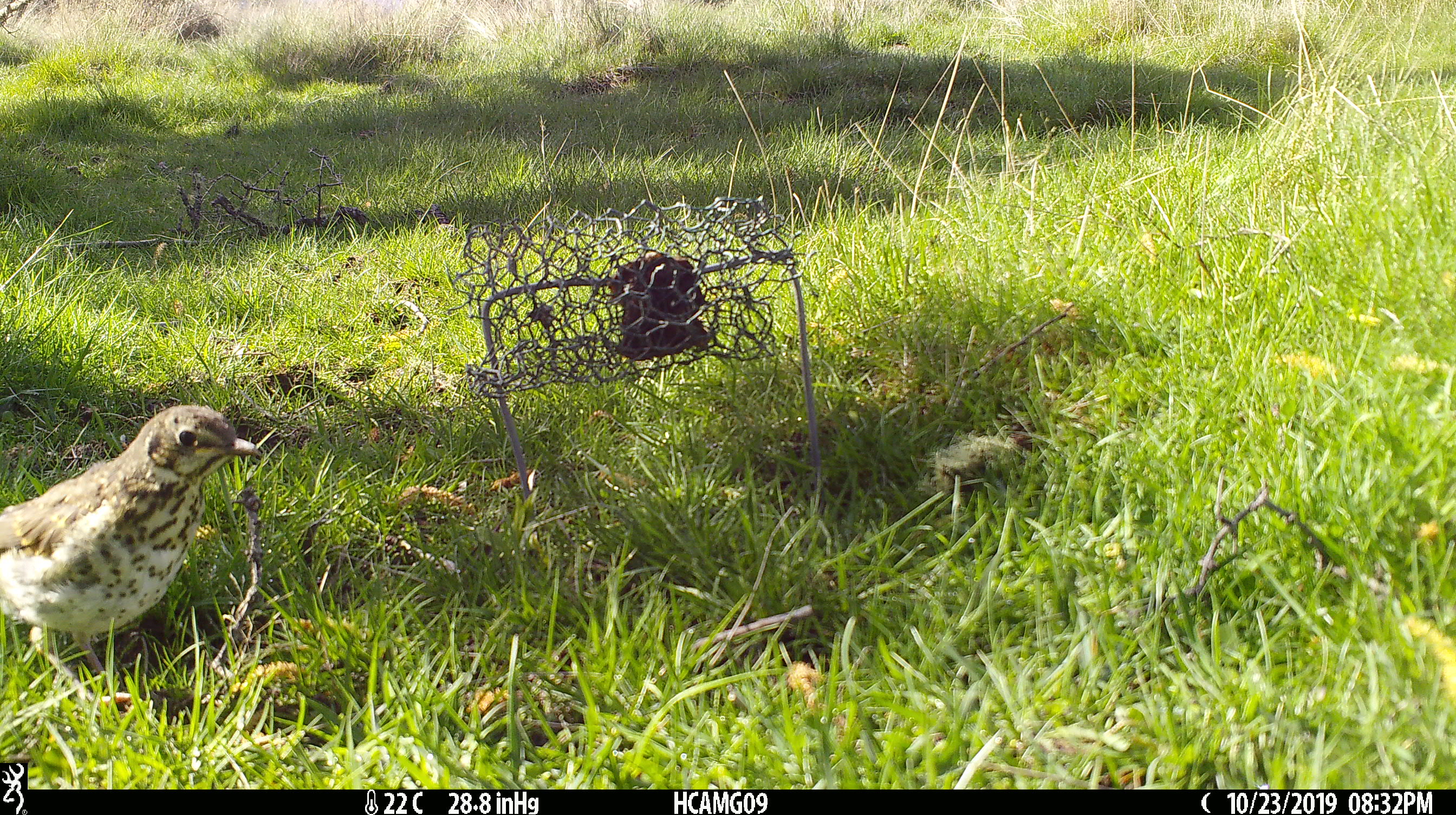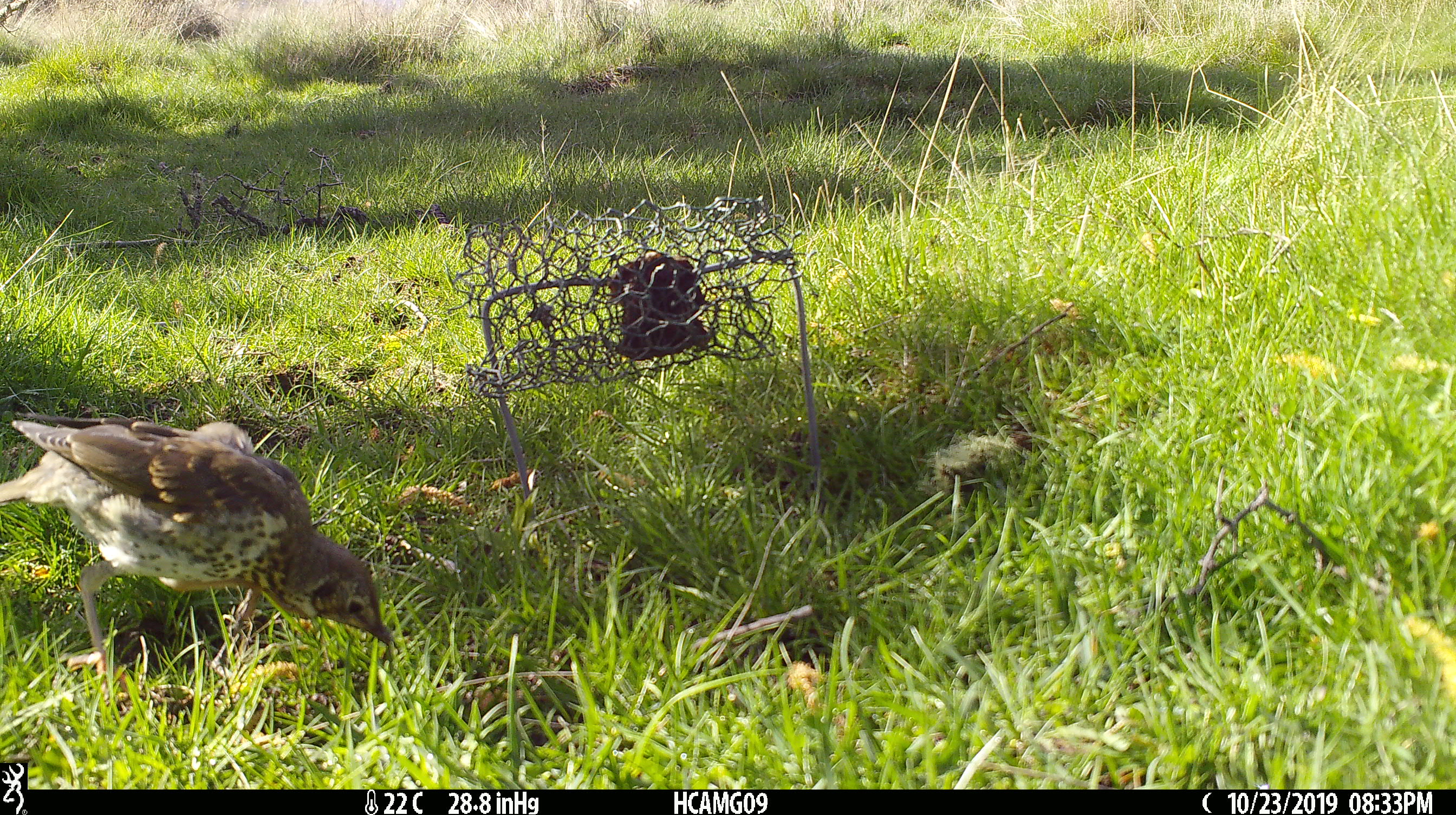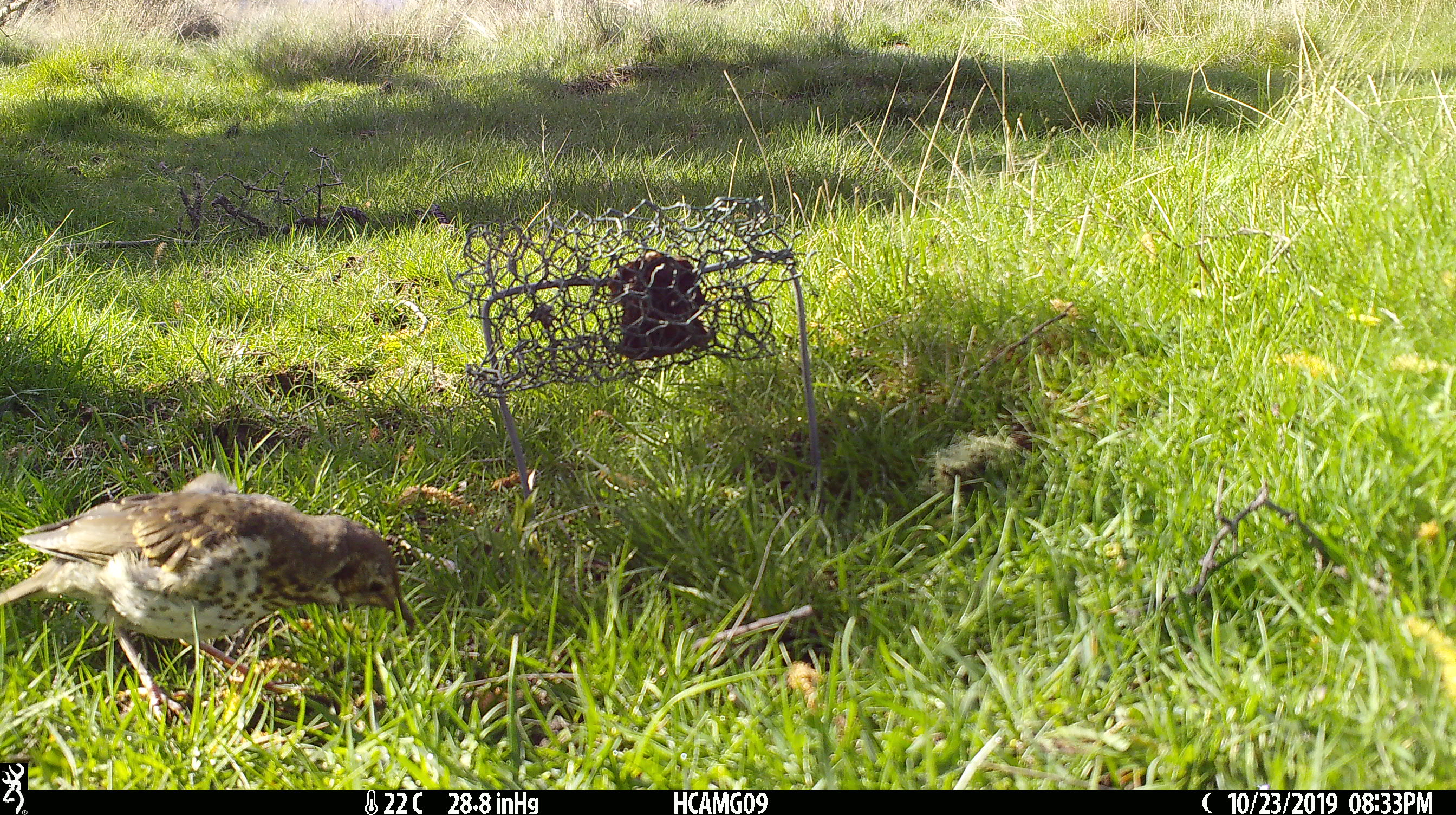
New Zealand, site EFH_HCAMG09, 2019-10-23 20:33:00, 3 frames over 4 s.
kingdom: Animalia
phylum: Chordata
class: Aves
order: Passeriformes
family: Turdidae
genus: Turdus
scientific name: Turdus philomelos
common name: song thrush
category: thrush